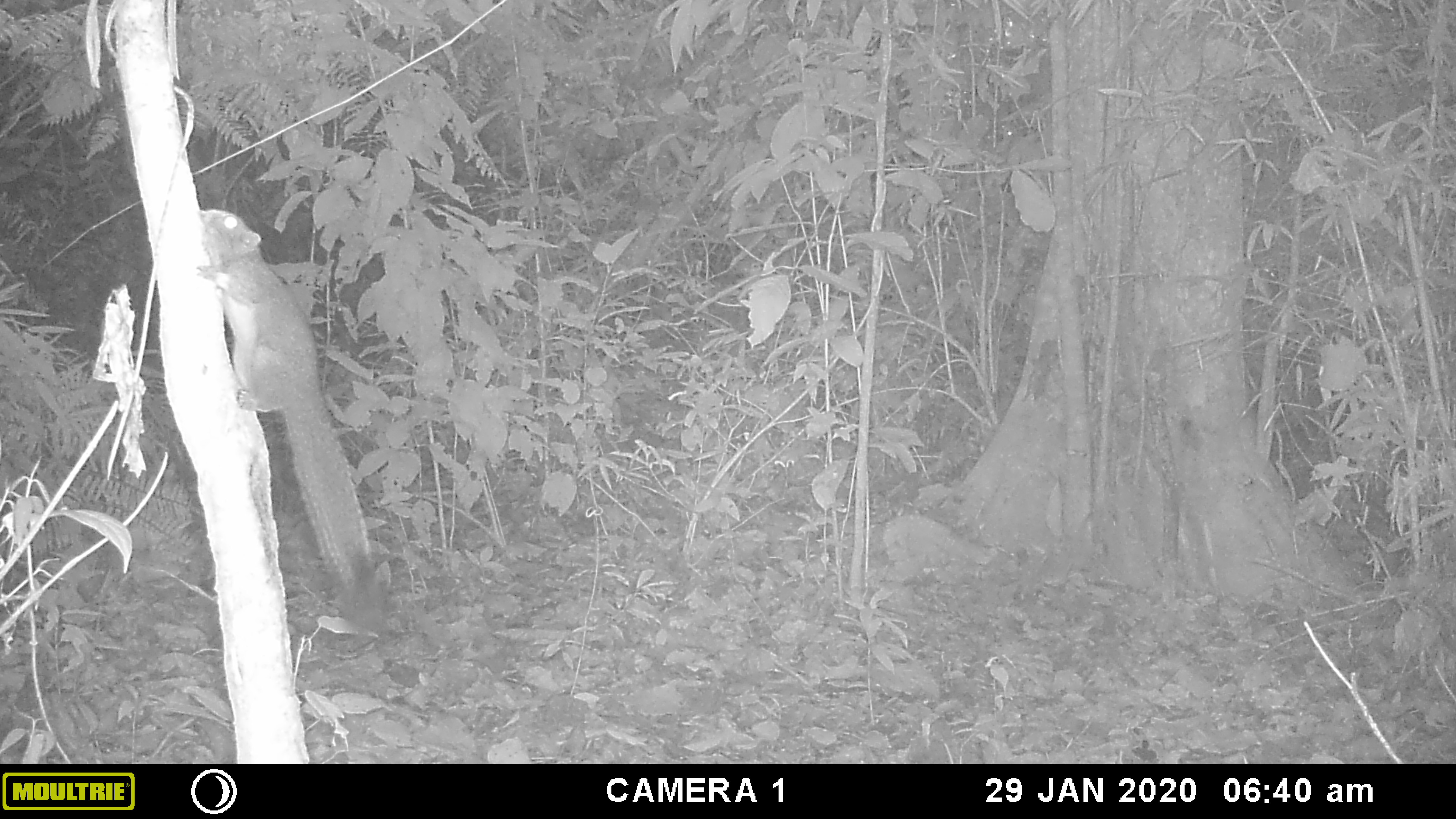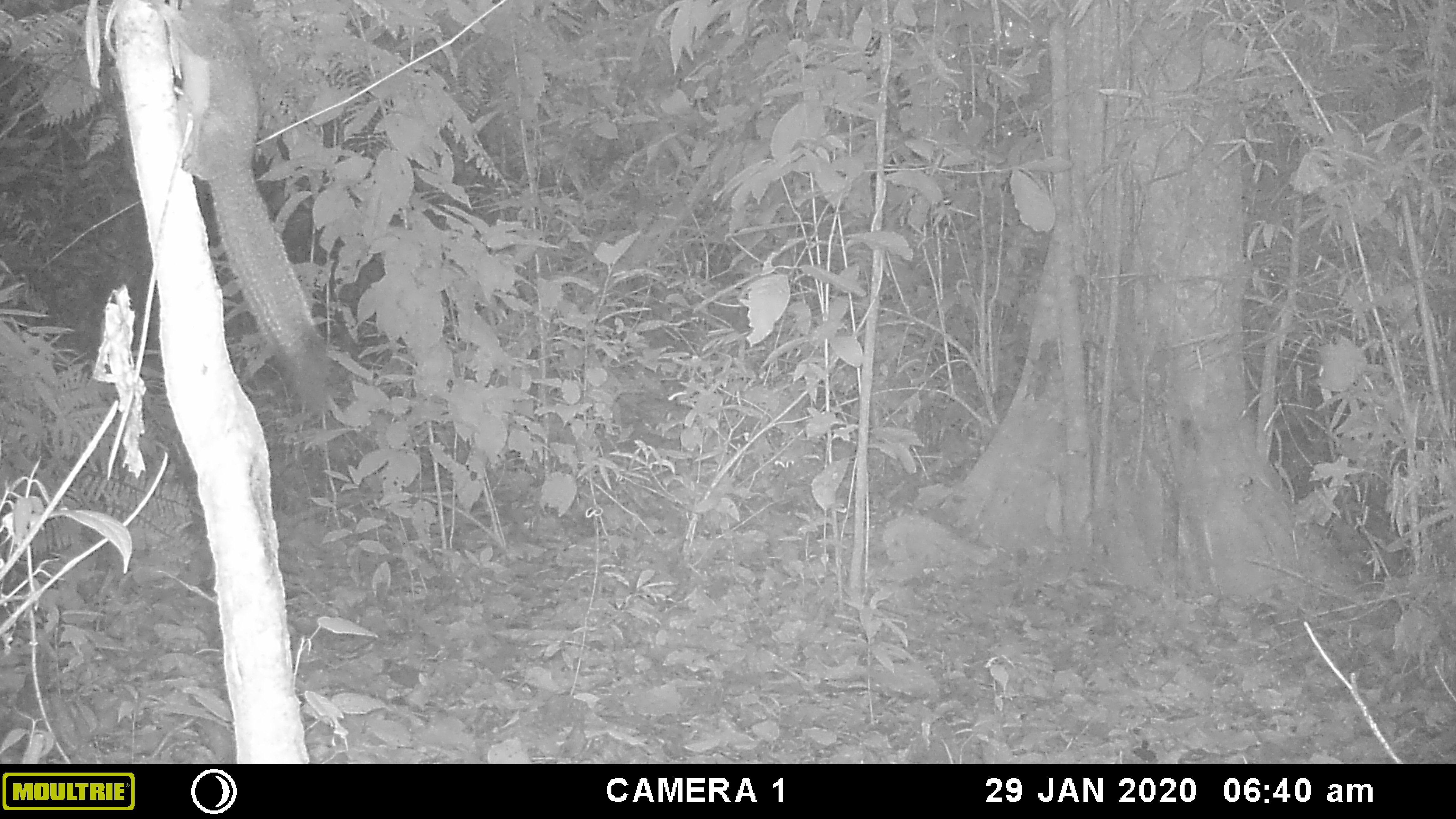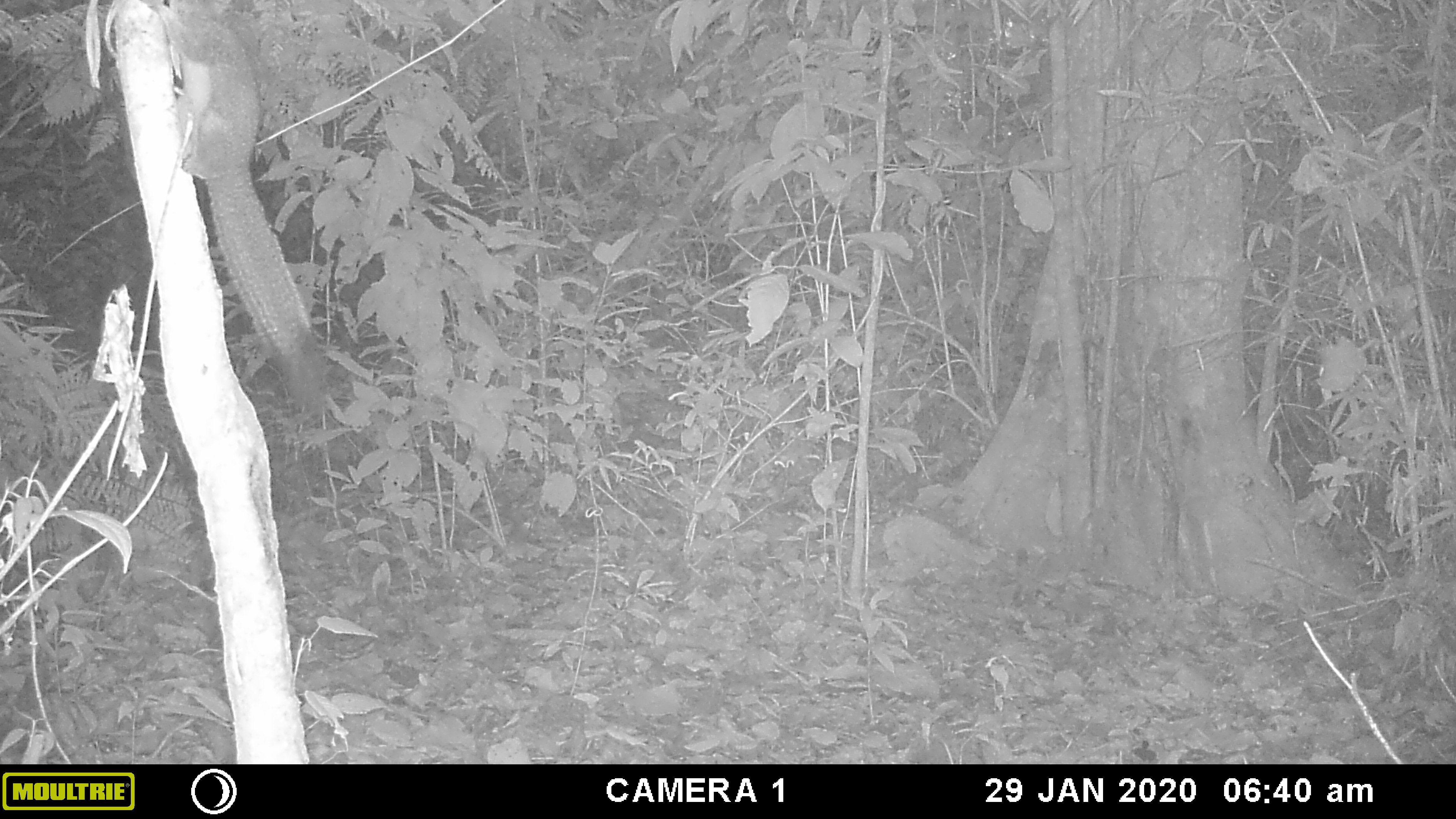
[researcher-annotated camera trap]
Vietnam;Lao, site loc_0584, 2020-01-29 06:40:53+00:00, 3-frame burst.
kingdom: Animalia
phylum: Chordata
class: Mammalia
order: Rodentia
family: Sciuridae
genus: Callosciurus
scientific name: Callosciurus erythraeus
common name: pallas's squirrel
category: pallass squirrel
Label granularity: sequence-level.